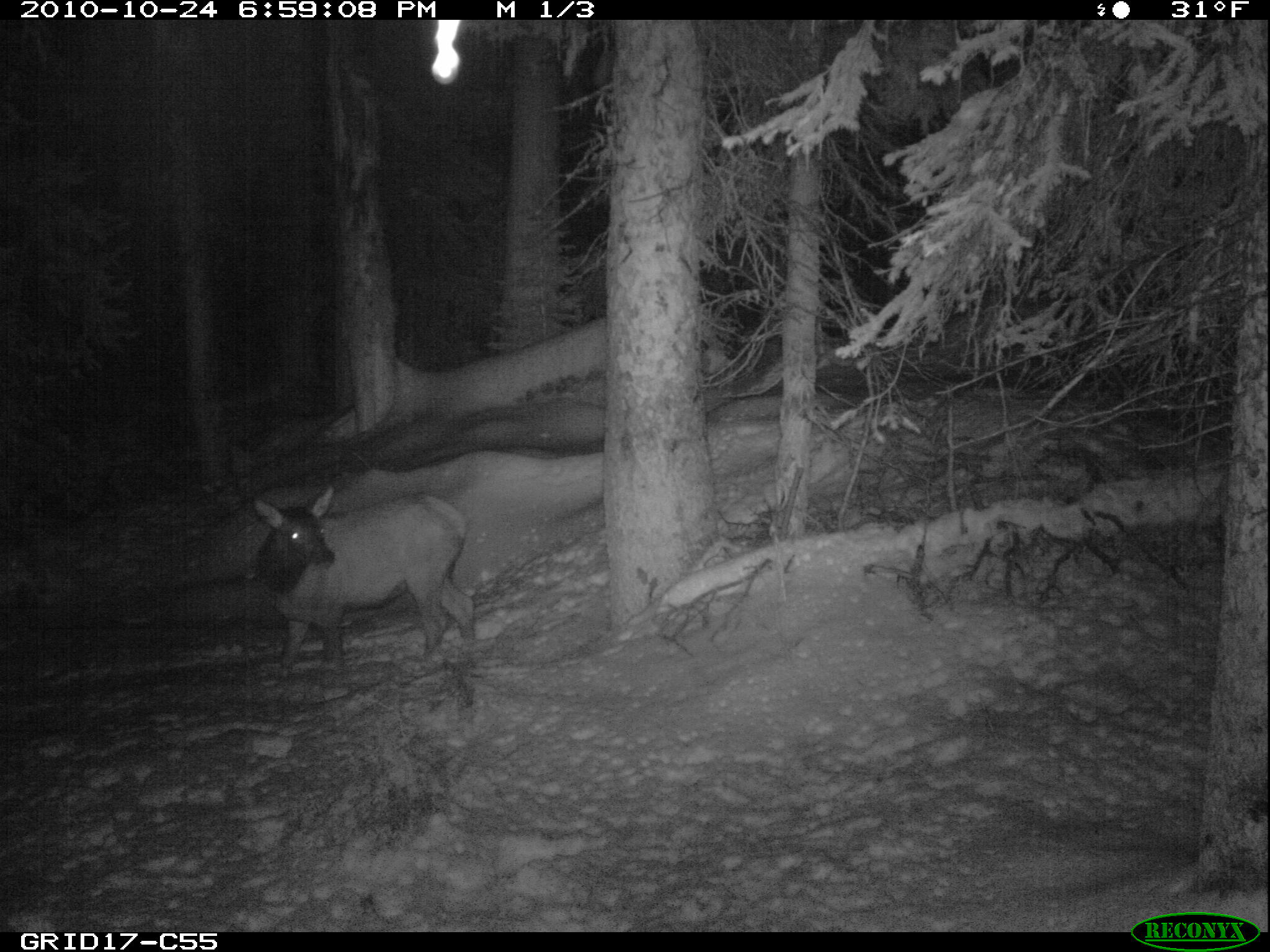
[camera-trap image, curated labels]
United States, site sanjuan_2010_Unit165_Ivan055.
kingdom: Animalia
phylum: Chordata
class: Mammalia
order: Artiodactyla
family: Cervidae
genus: Cervus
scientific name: Cervus elaphus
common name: red deer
Cervus elaphus (red deer).